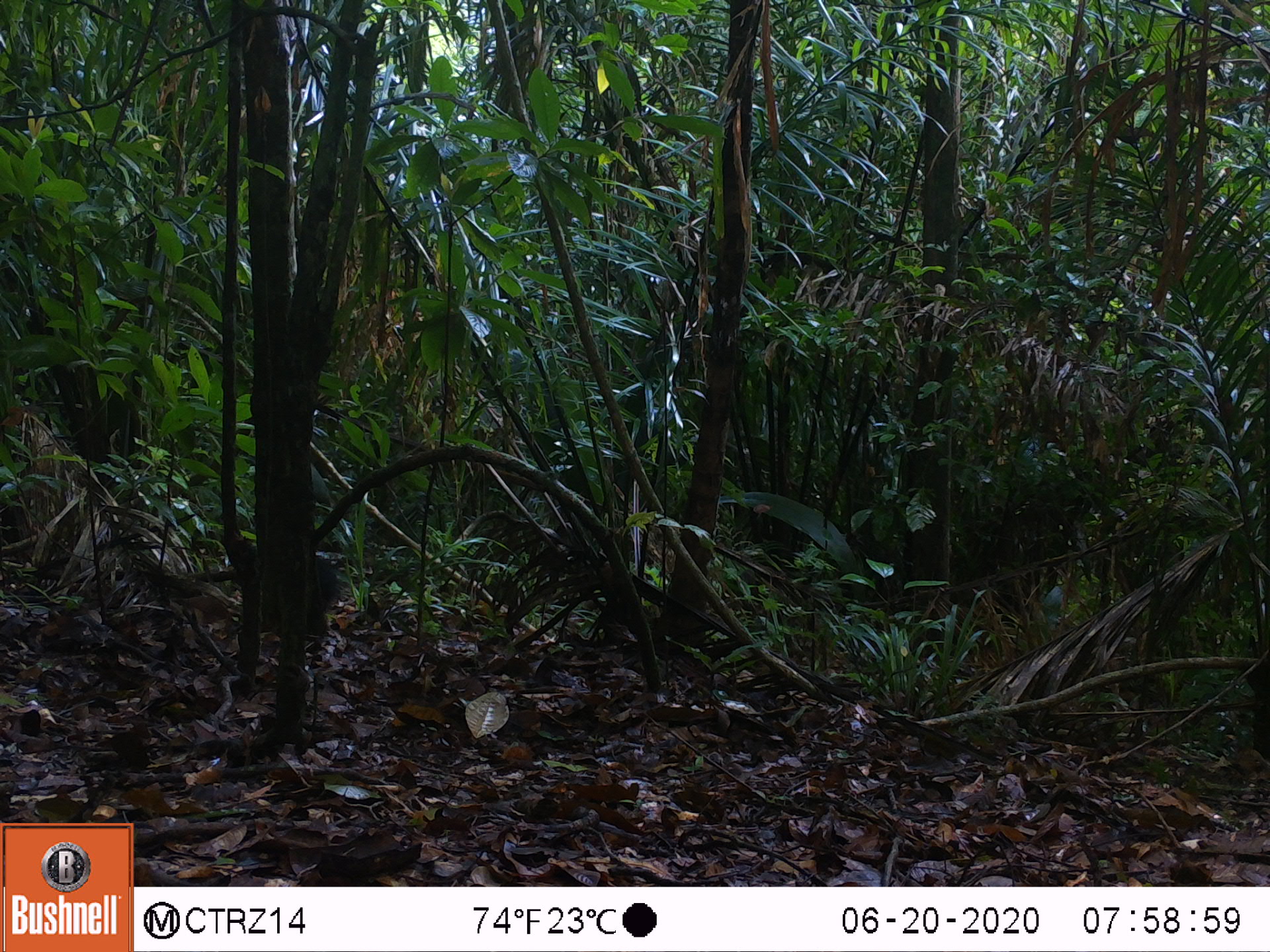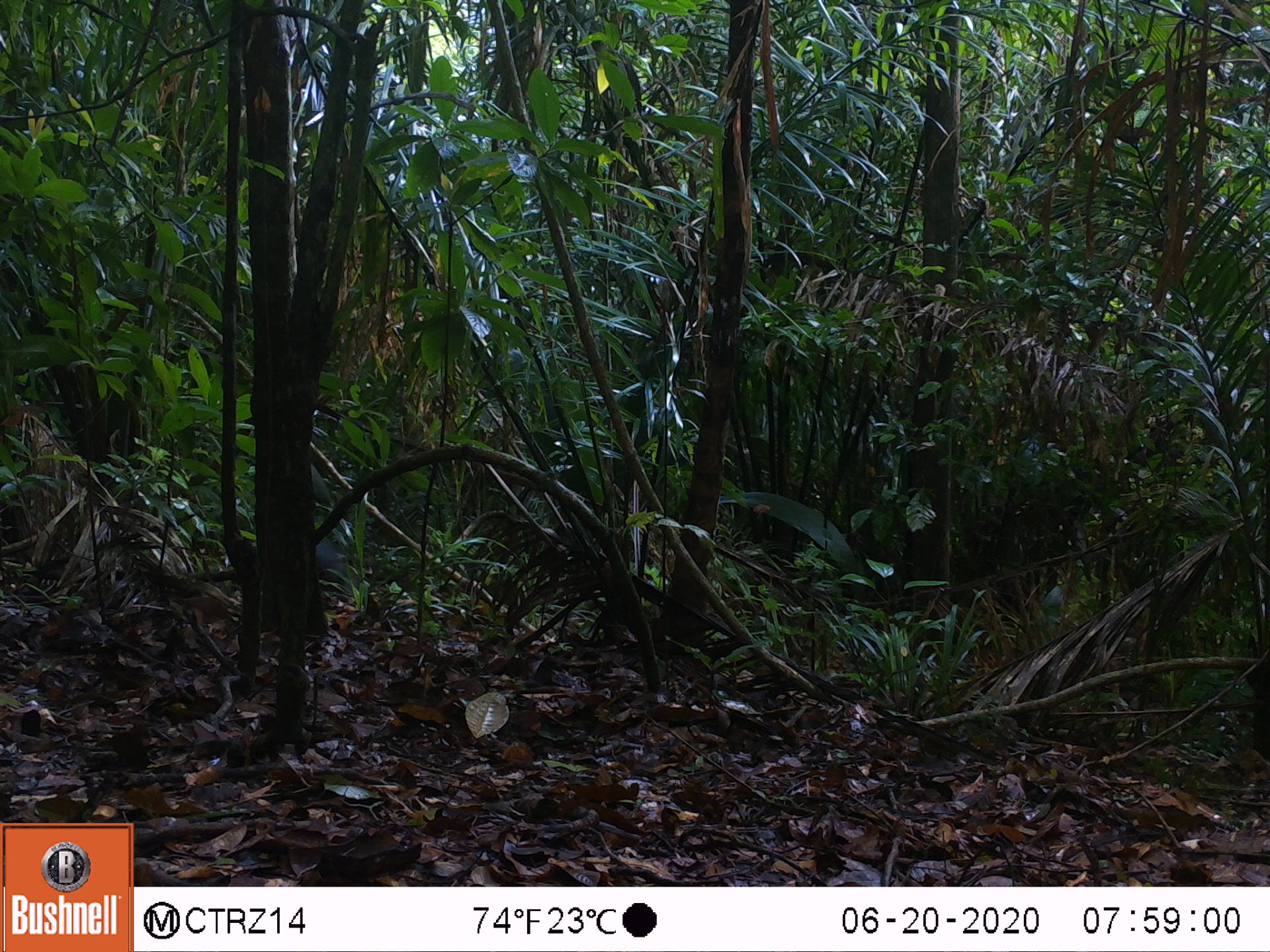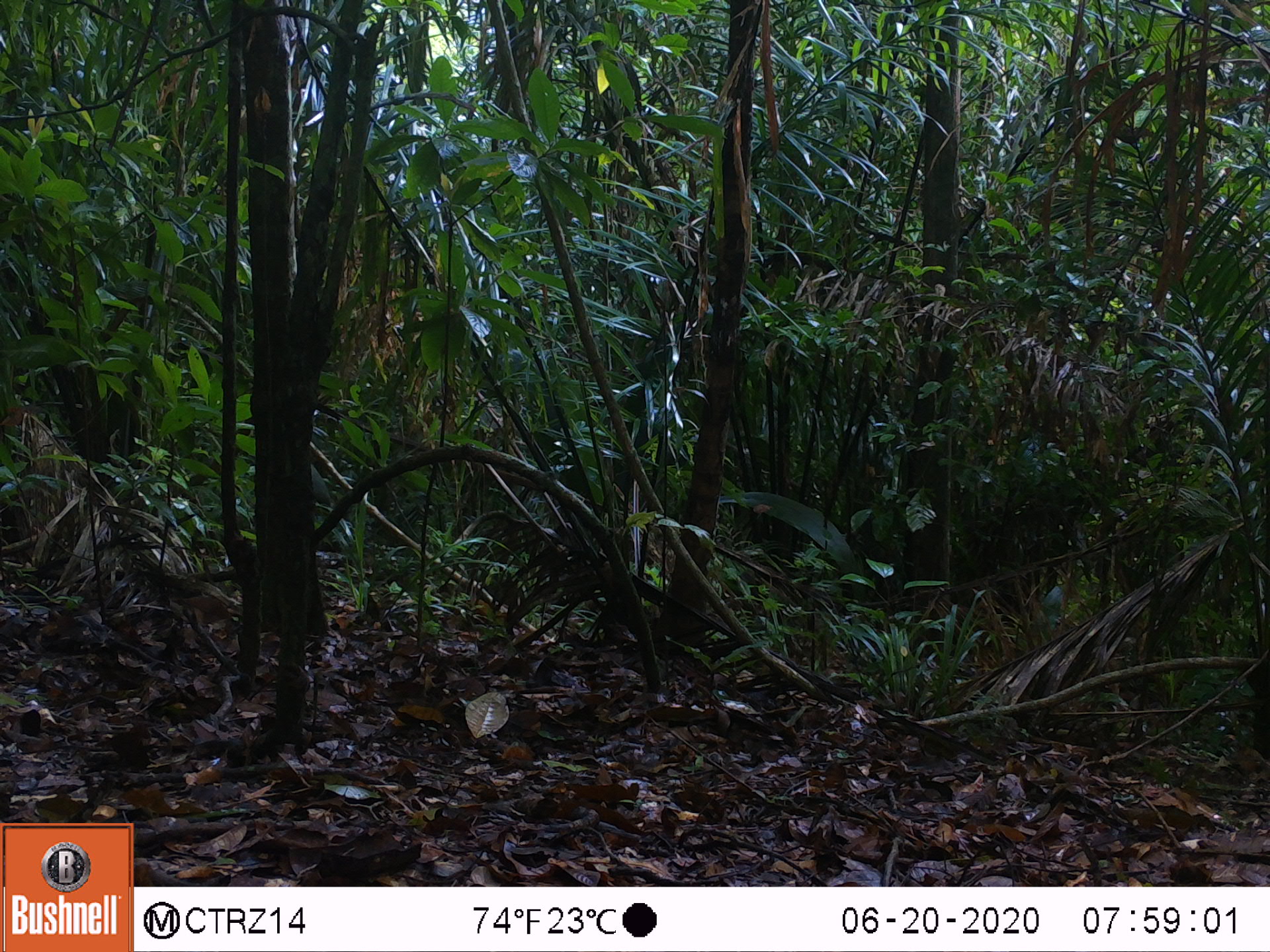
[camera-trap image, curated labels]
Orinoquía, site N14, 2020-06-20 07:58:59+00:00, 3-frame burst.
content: unidentified animal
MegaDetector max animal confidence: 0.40